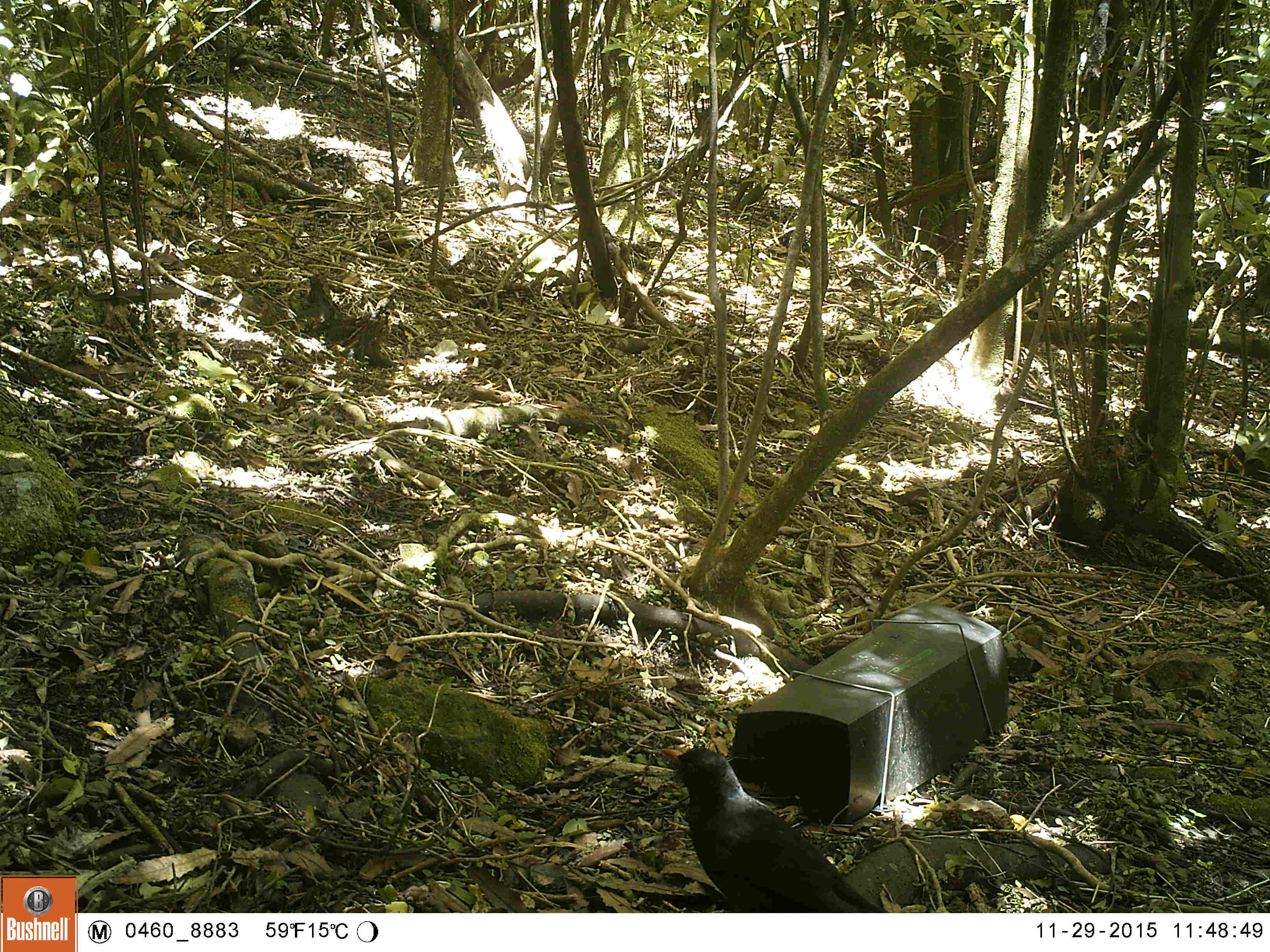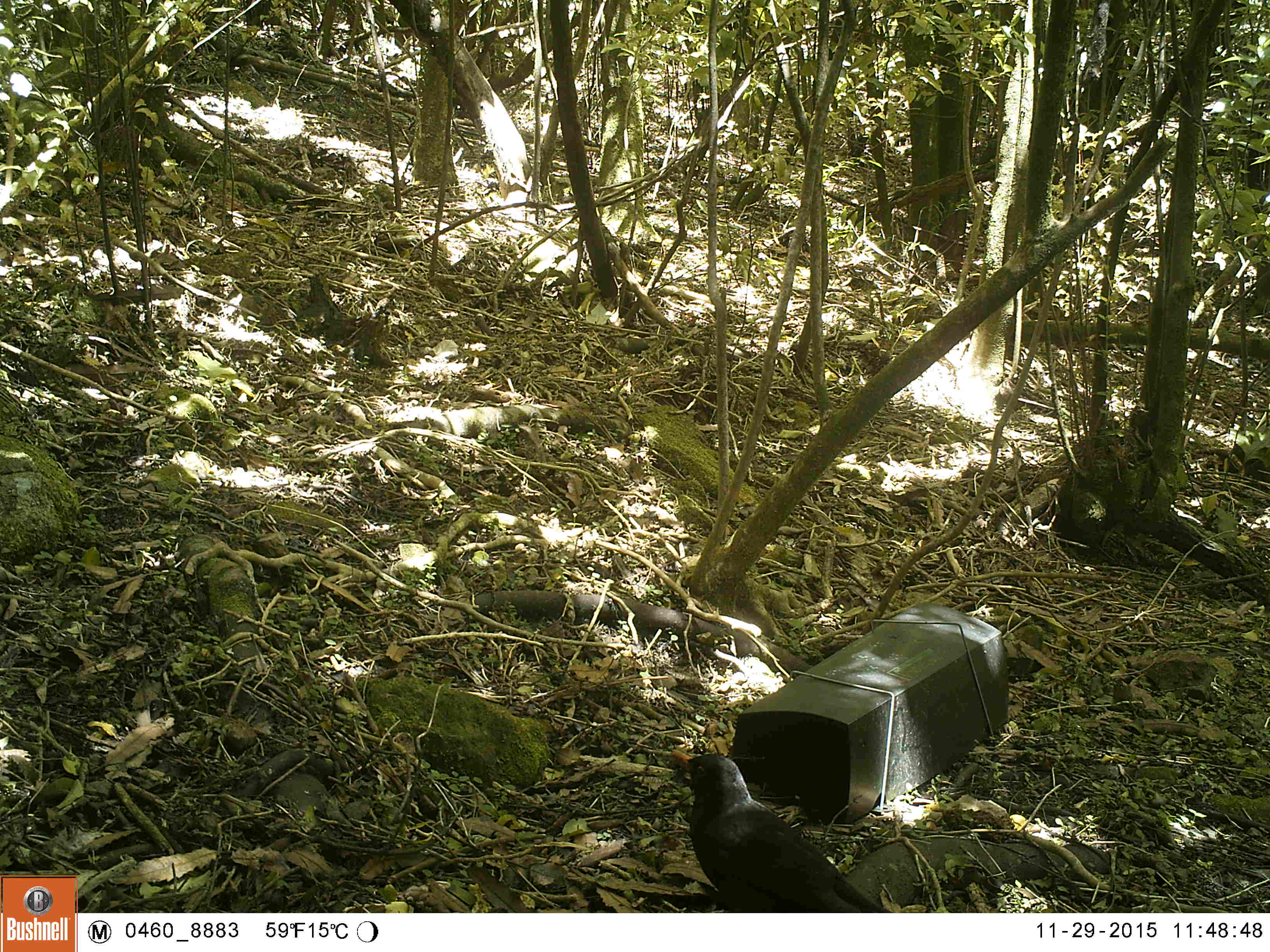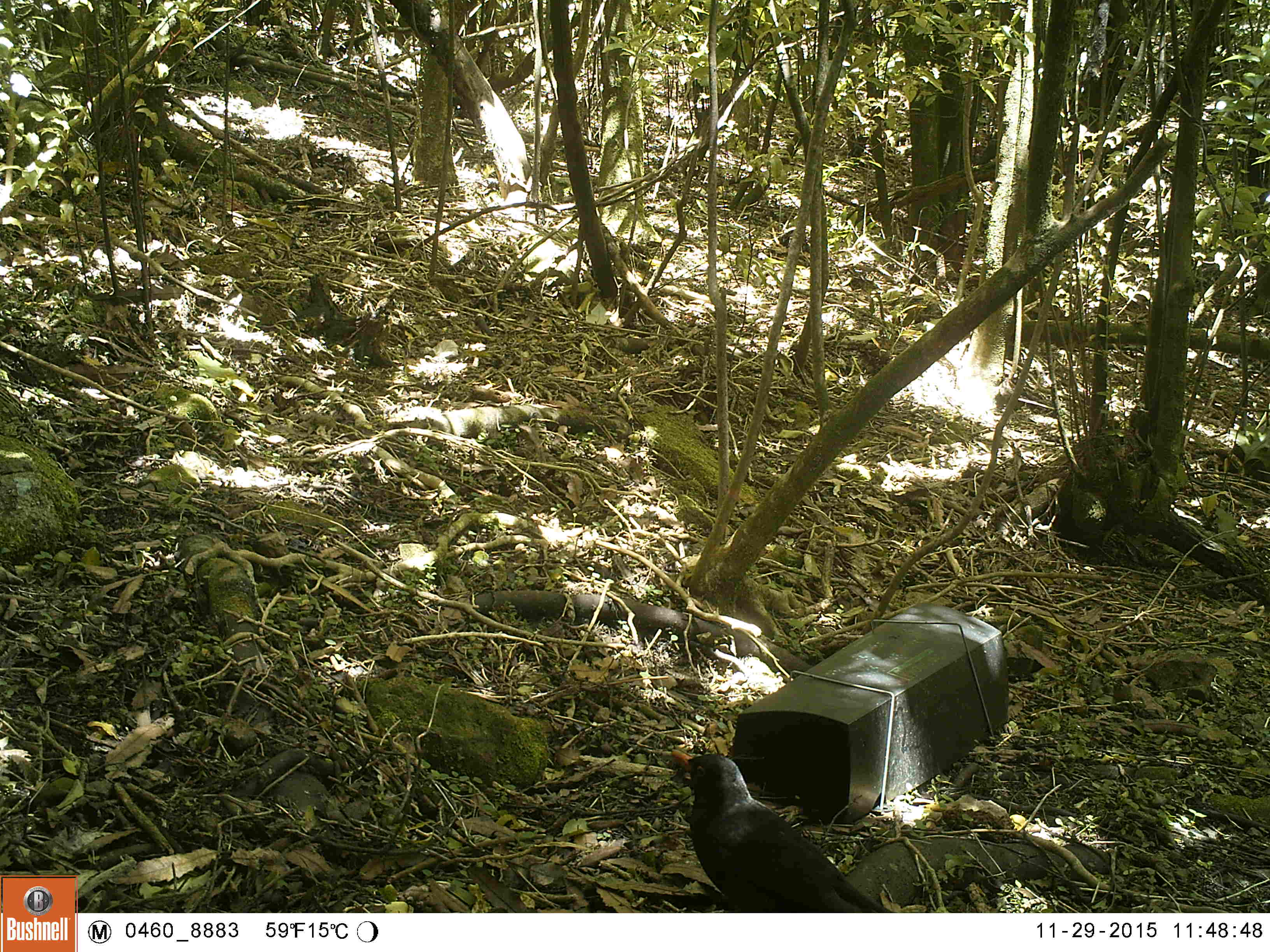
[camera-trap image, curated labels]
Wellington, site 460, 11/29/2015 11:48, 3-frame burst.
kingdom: Animalia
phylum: Chordata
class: Aves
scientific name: Aves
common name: bird